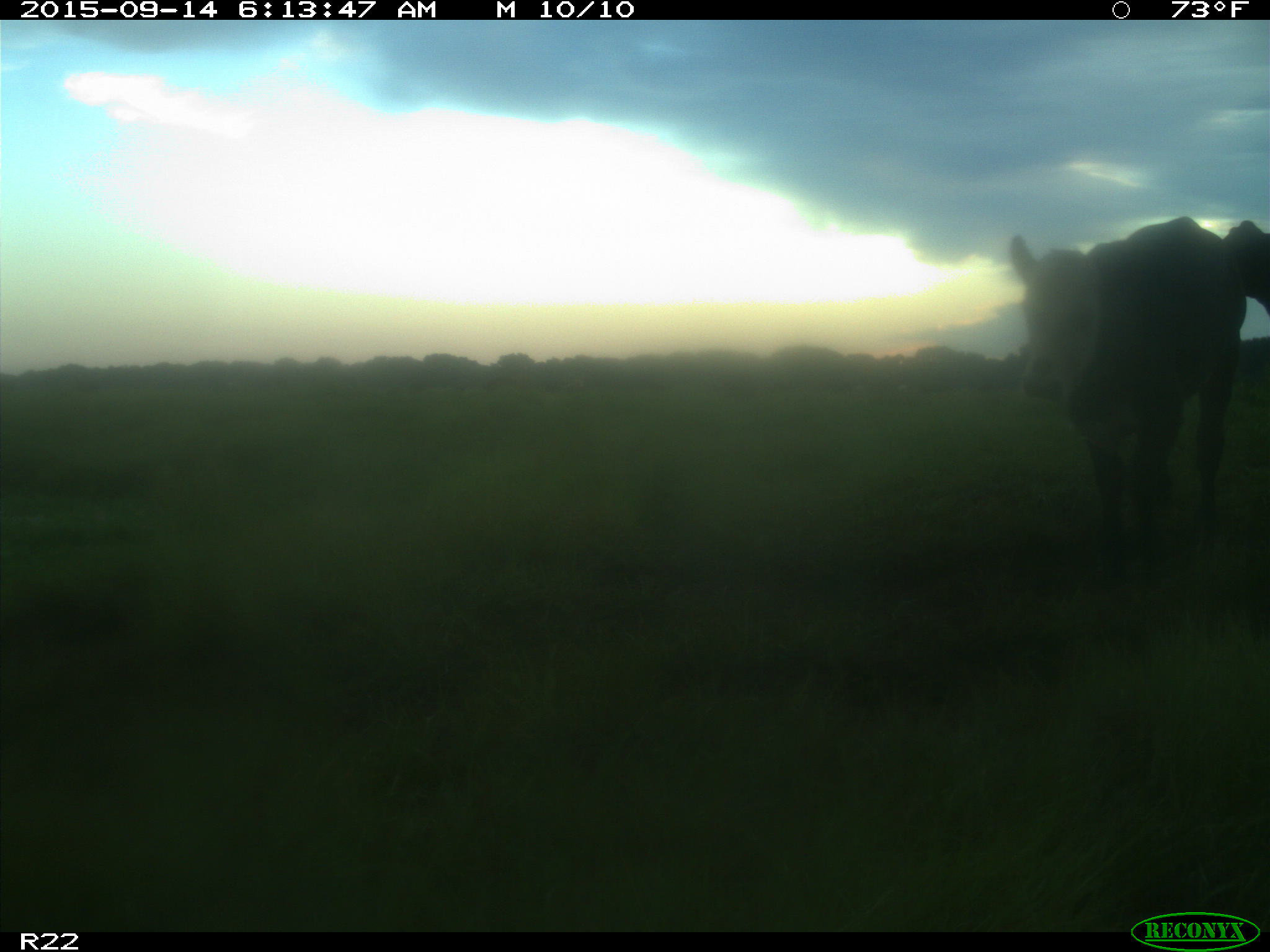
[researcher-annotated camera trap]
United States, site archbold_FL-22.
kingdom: Animalia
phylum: Chordata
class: Mammalia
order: Artiodactyla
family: Bovidae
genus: Bos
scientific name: Bos taurus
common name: domestic cow